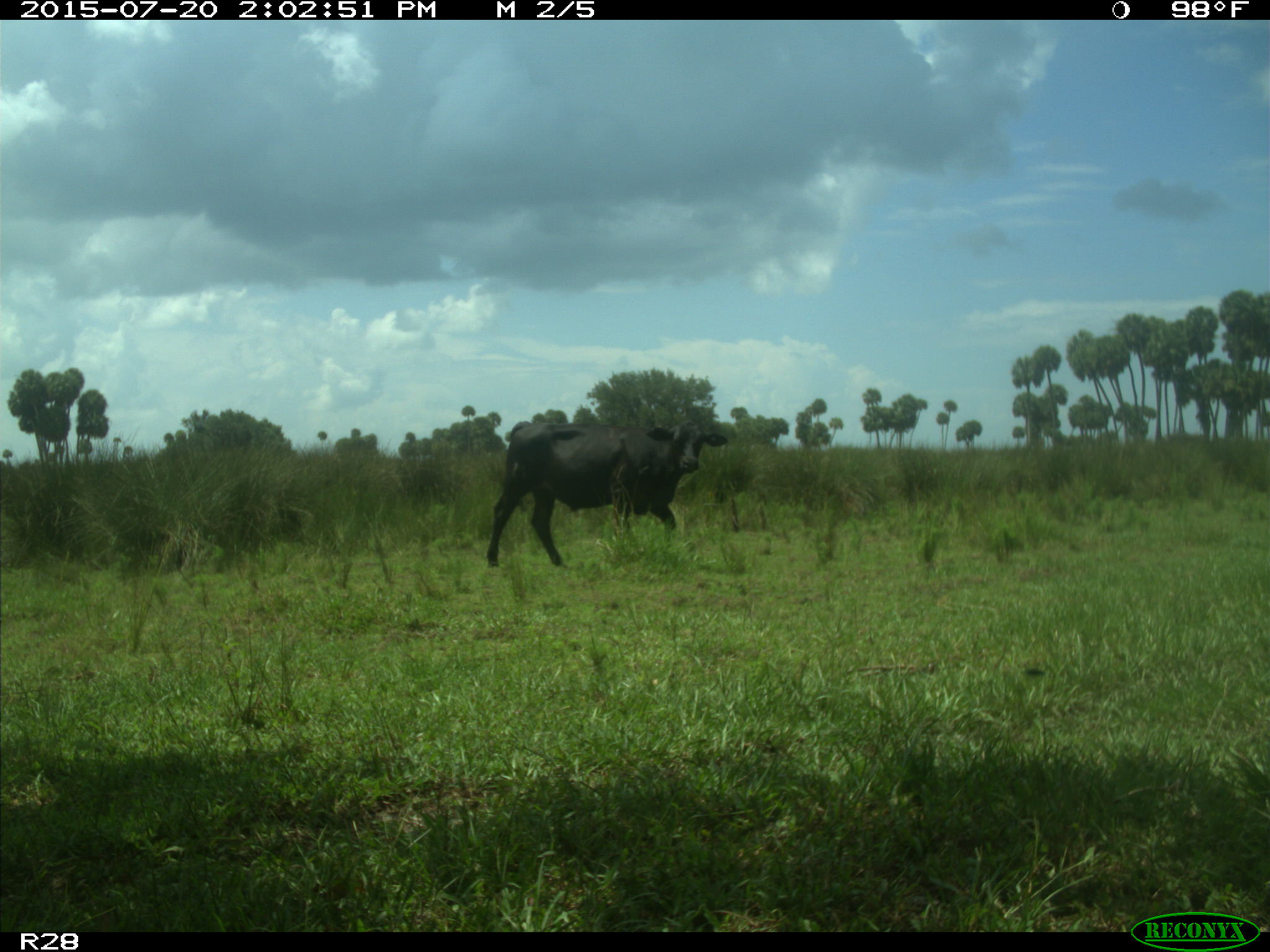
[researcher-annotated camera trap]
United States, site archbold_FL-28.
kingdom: Animalia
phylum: Chordata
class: Mammalia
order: Artiodactyla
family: Bovidae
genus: Bos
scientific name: Bos taurus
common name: domestic cow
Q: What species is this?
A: Bos taurus (domestic cow).